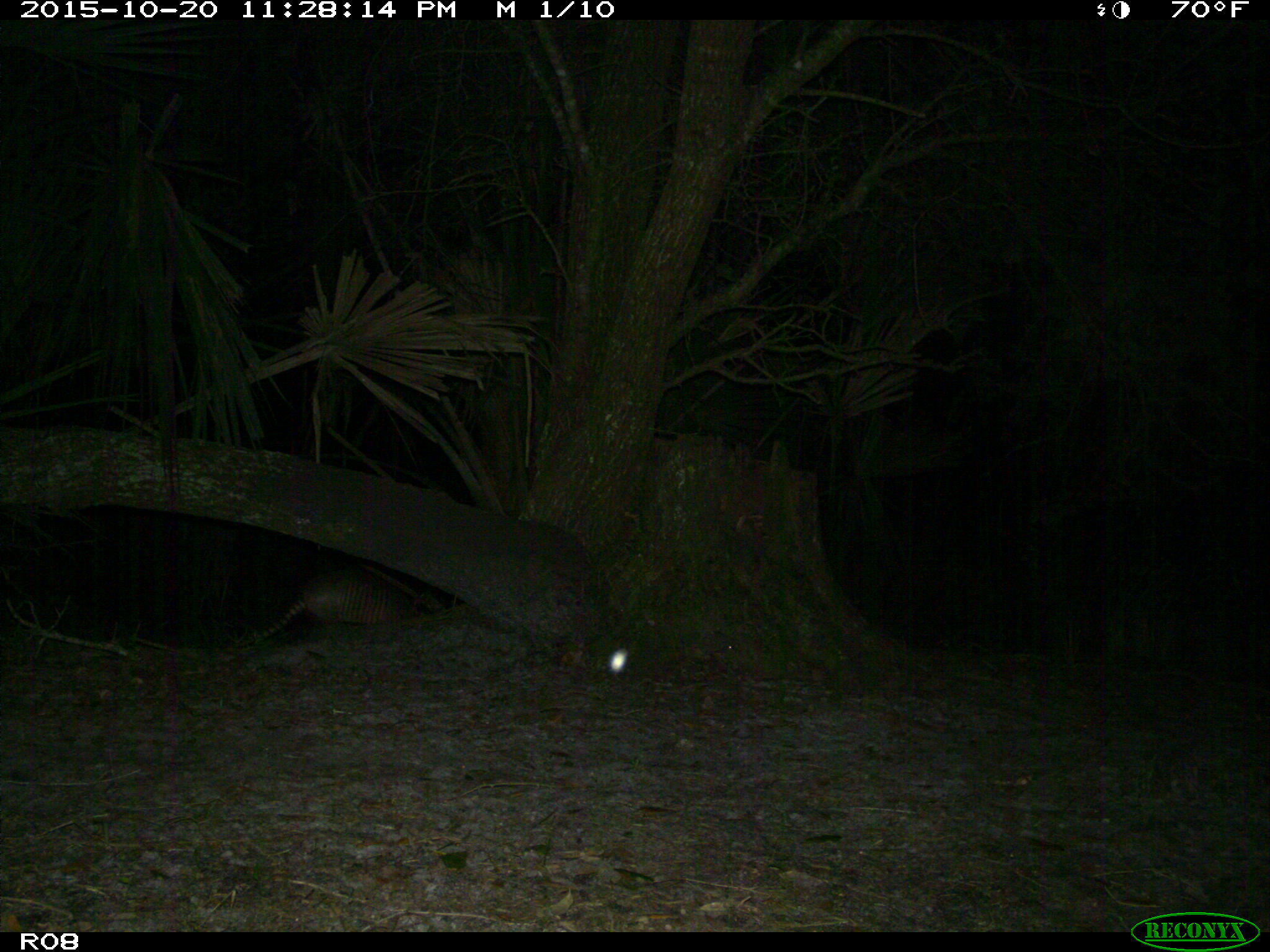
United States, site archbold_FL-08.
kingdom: Animalia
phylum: Chordata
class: Mammalia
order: Cingulata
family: Dasypodidae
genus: Dasypus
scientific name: Dasypus novemcinctus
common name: nine-banded armadillo